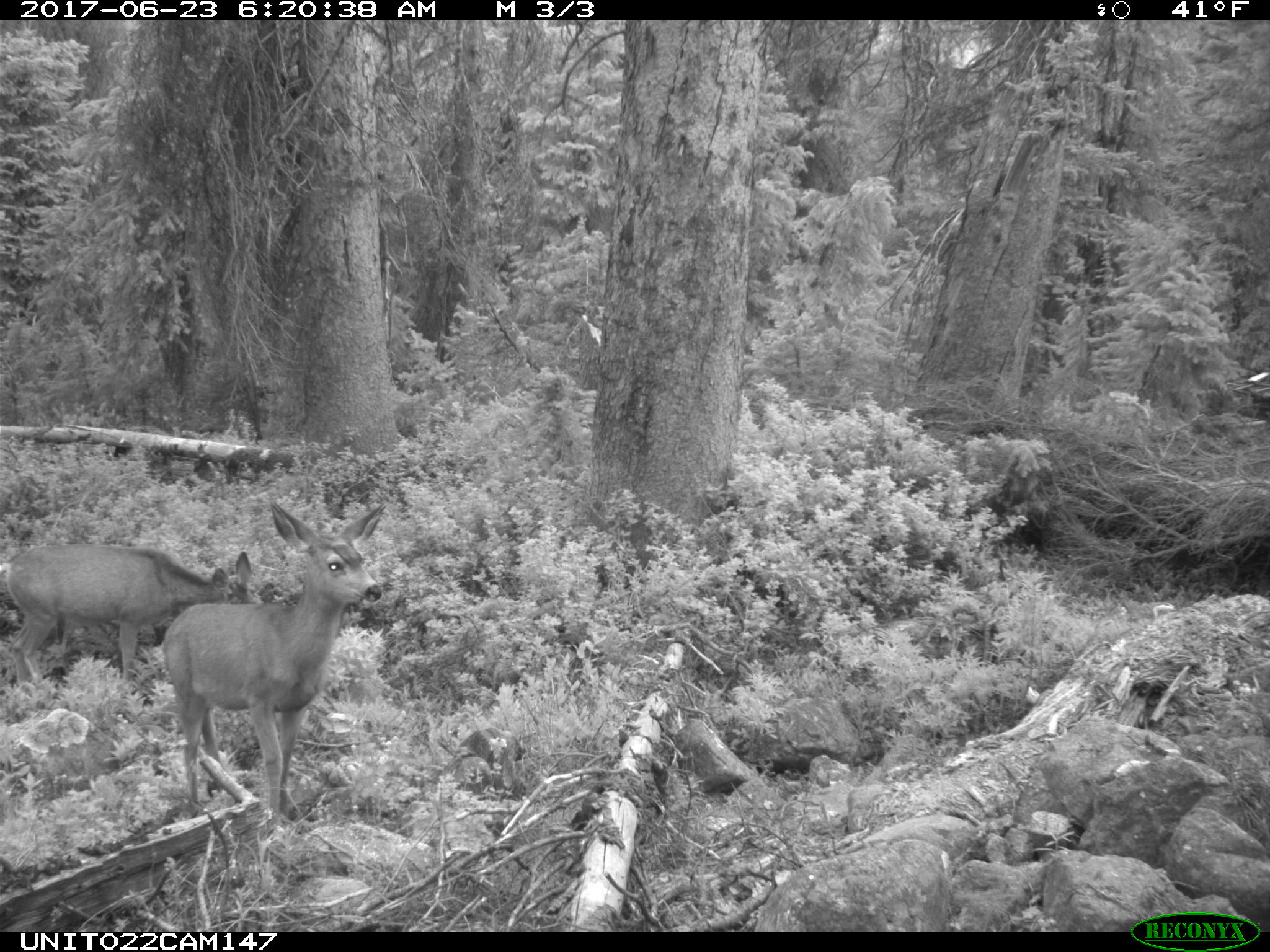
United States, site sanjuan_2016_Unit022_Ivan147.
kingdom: Animalia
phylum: Chordata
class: Mammalia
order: Artiodactyla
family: Cervidae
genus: Odocoileus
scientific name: Odocoileus hemionus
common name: mule deer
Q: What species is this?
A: Odocoileus hemionus (mule deer).